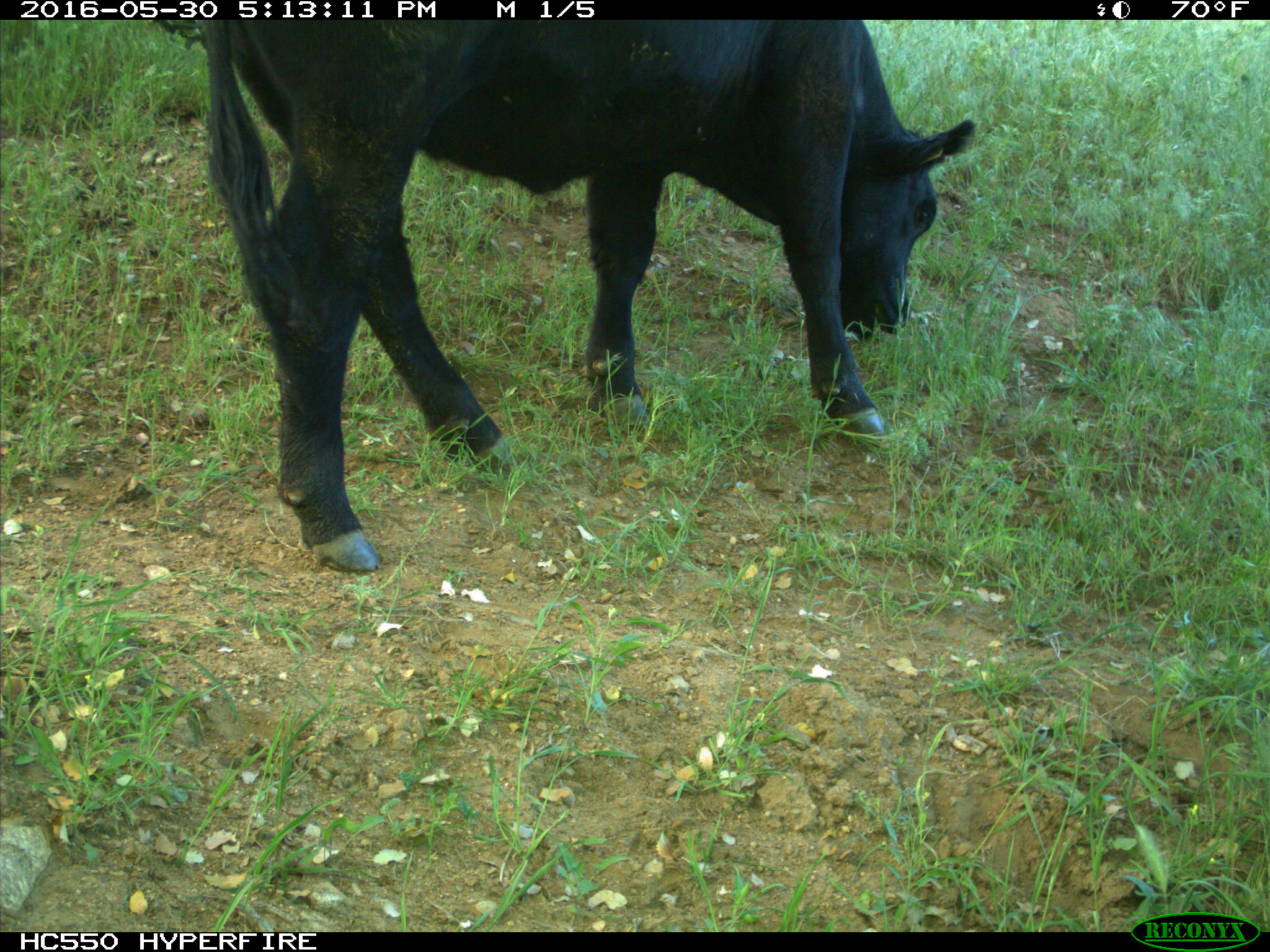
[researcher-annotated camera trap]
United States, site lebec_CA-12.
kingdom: Animalia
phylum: Chordata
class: Mammalia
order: Artiodactyla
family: Bovidae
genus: Bos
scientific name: Bos taurus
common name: domestic cow